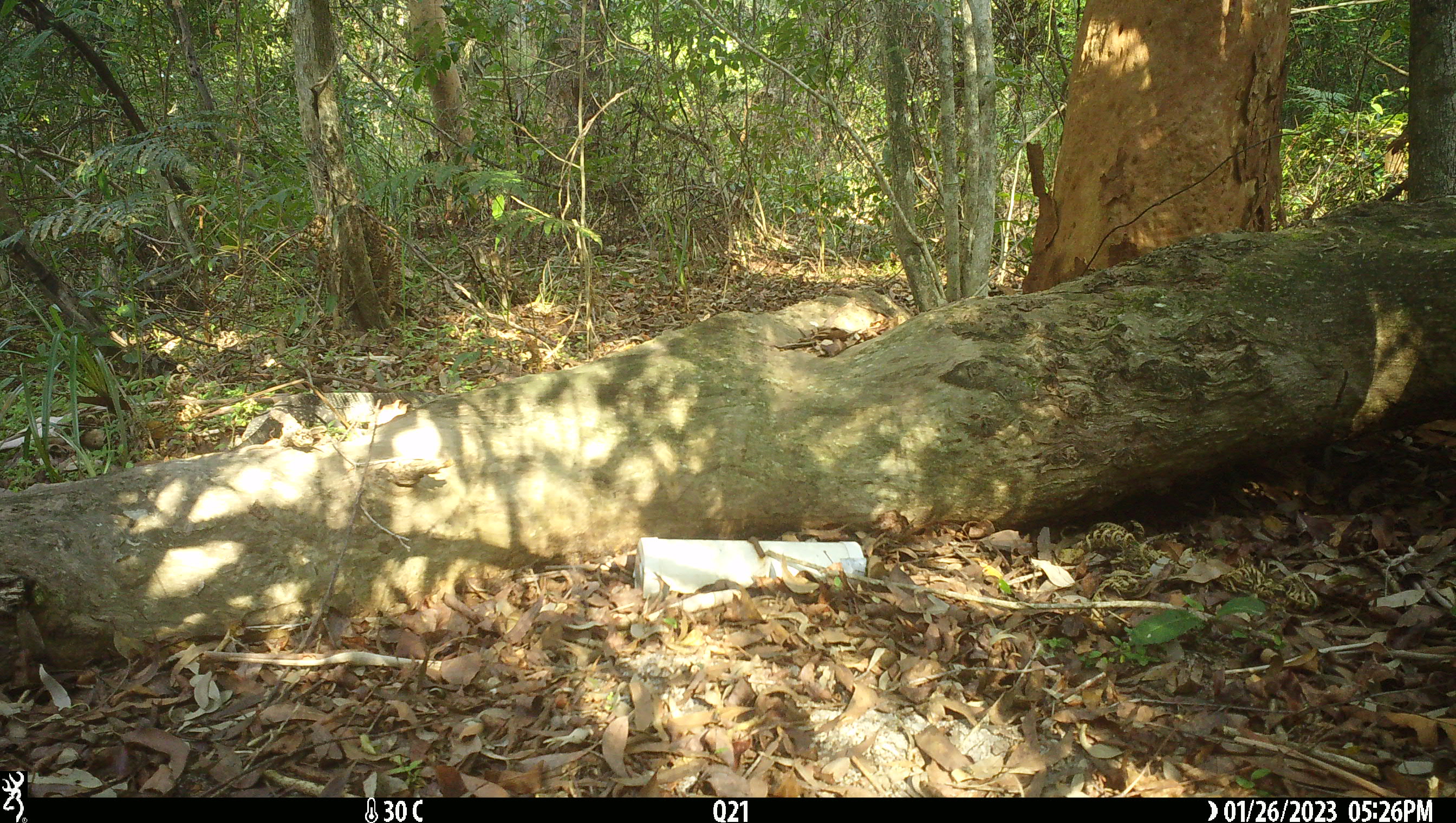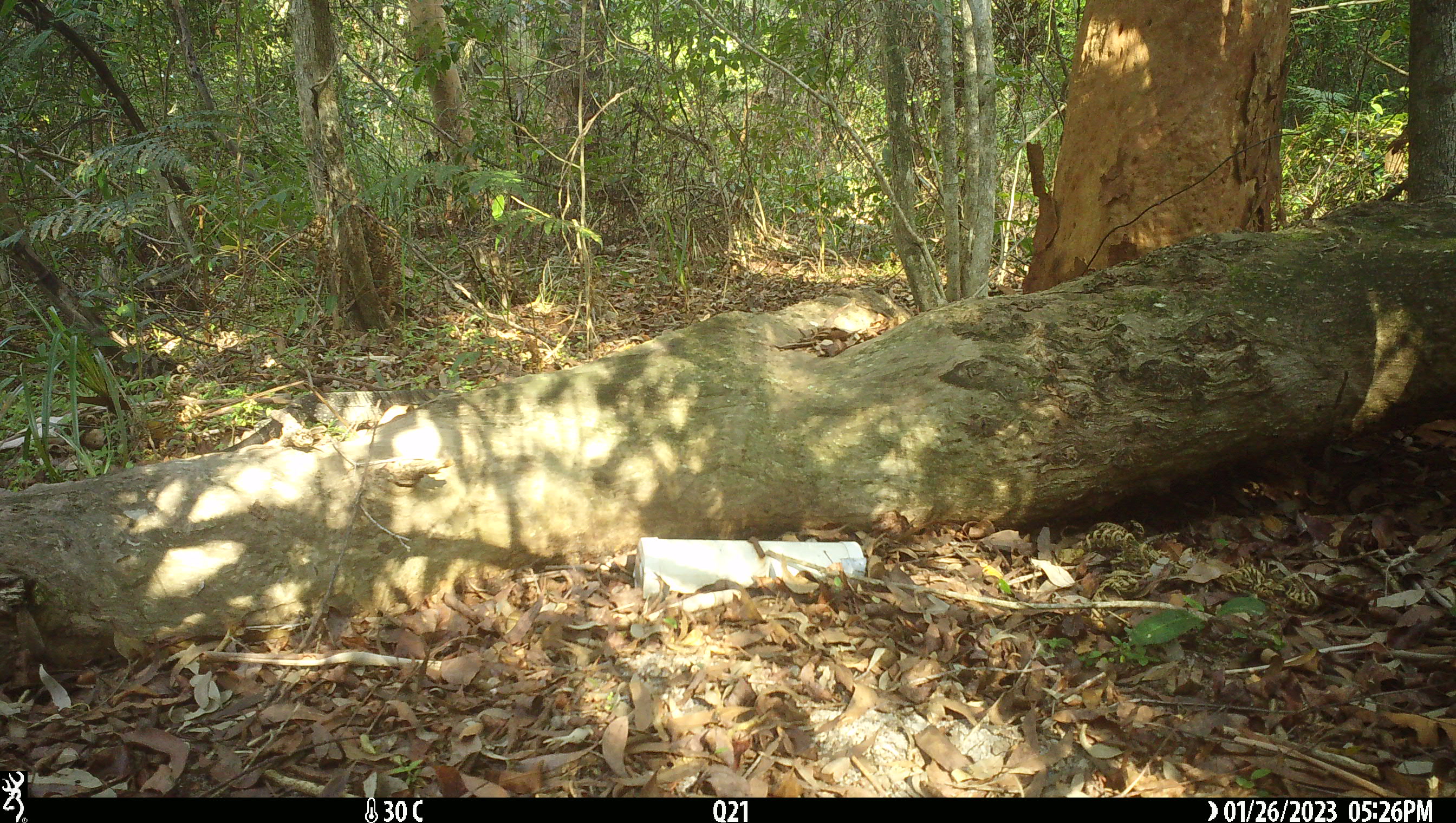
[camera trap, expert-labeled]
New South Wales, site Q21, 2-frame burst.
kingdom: Animalia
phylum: Chordata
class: Reptilia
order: Squamata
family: Varanidae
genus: Varanus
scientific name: Varanus varius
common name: lace monitor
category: goanna